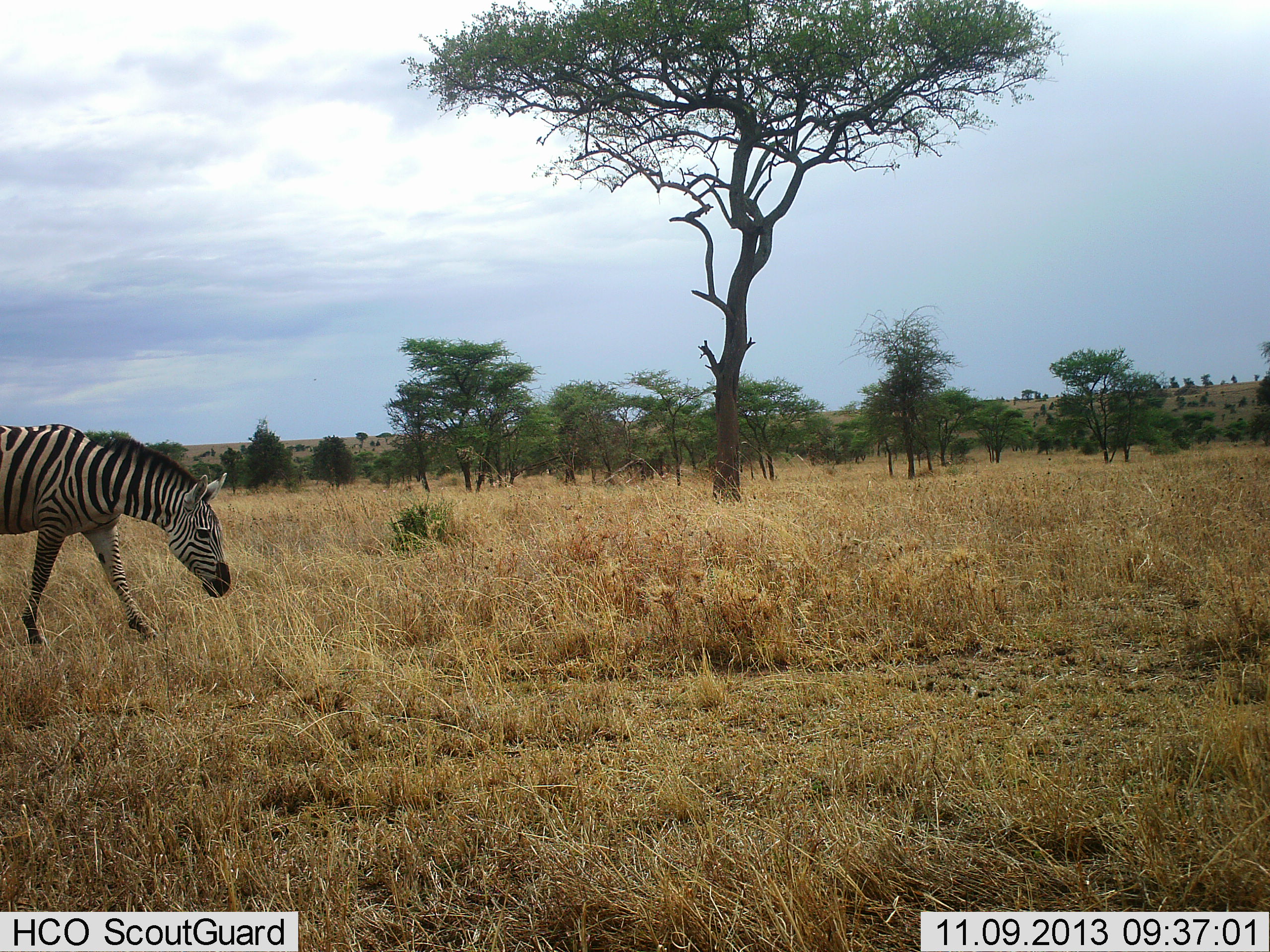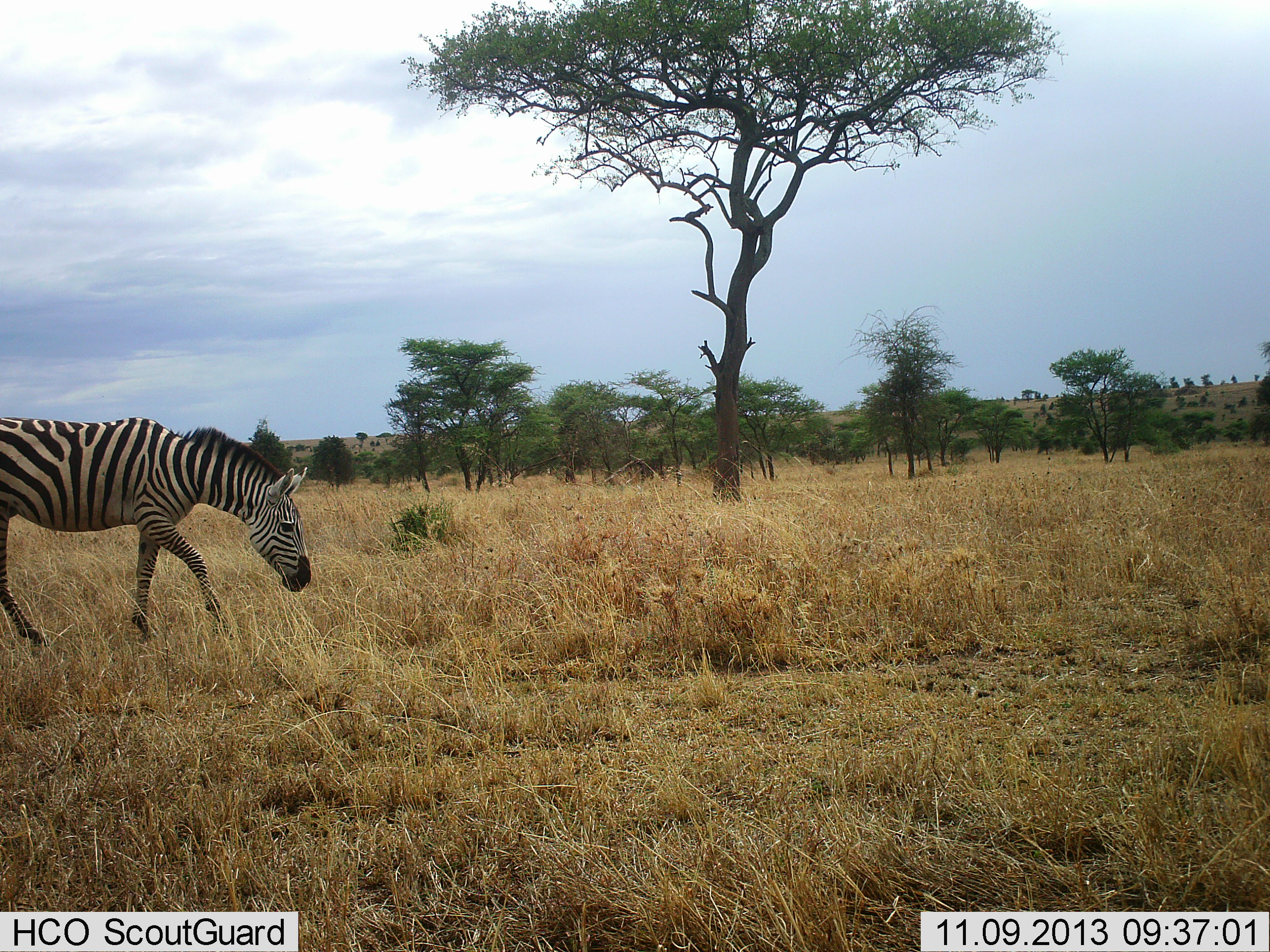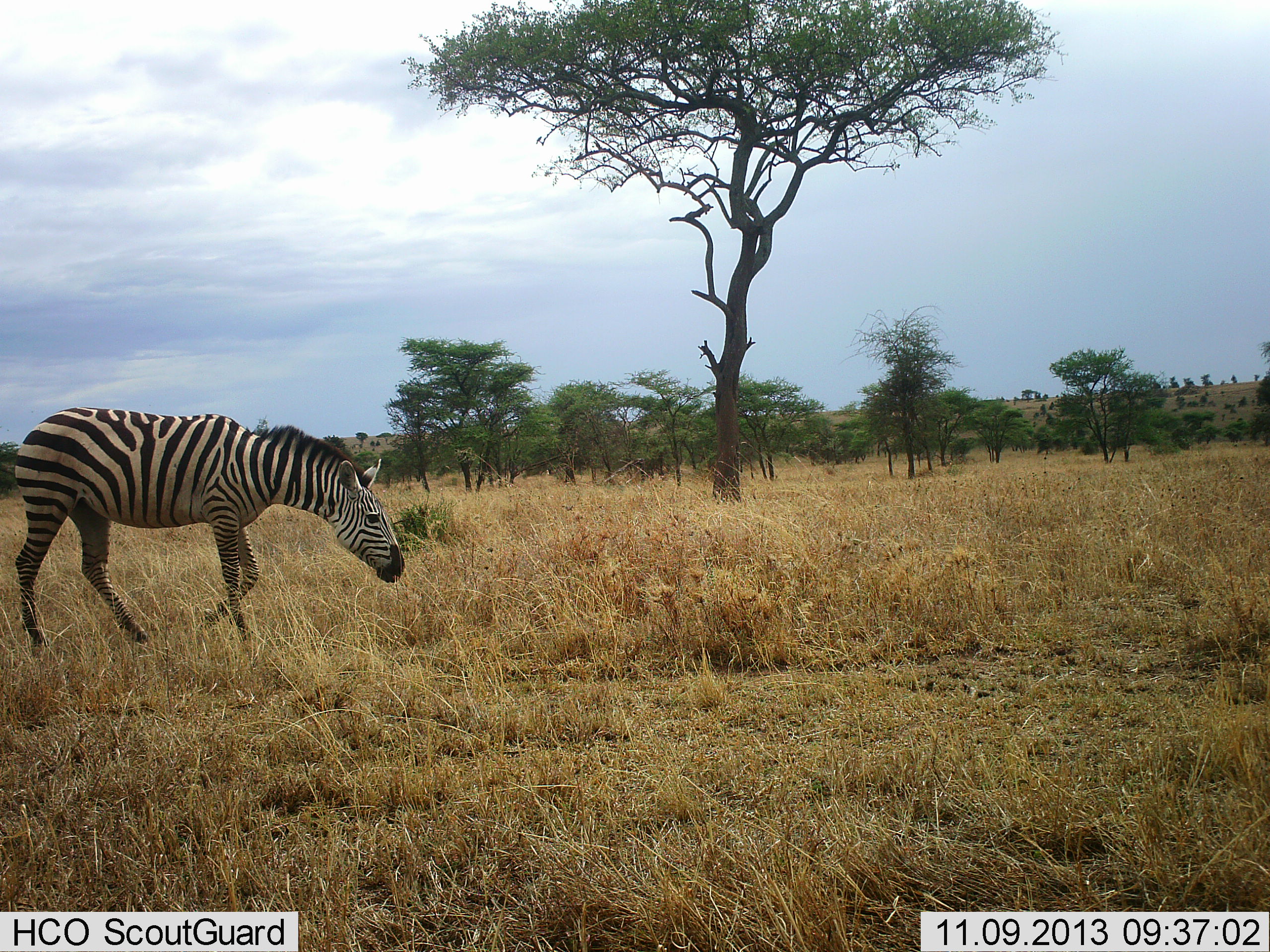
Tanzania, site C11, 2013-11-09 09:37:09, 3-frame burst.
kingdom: Animalia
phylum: Chordata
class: Mammalia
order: Perissodactyla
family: Equidae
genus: Equus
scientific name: Equus quagga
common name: plains zebra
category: zebra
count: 1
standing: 0%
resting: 0%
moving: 100%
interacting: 0%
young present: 0%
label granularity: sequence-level